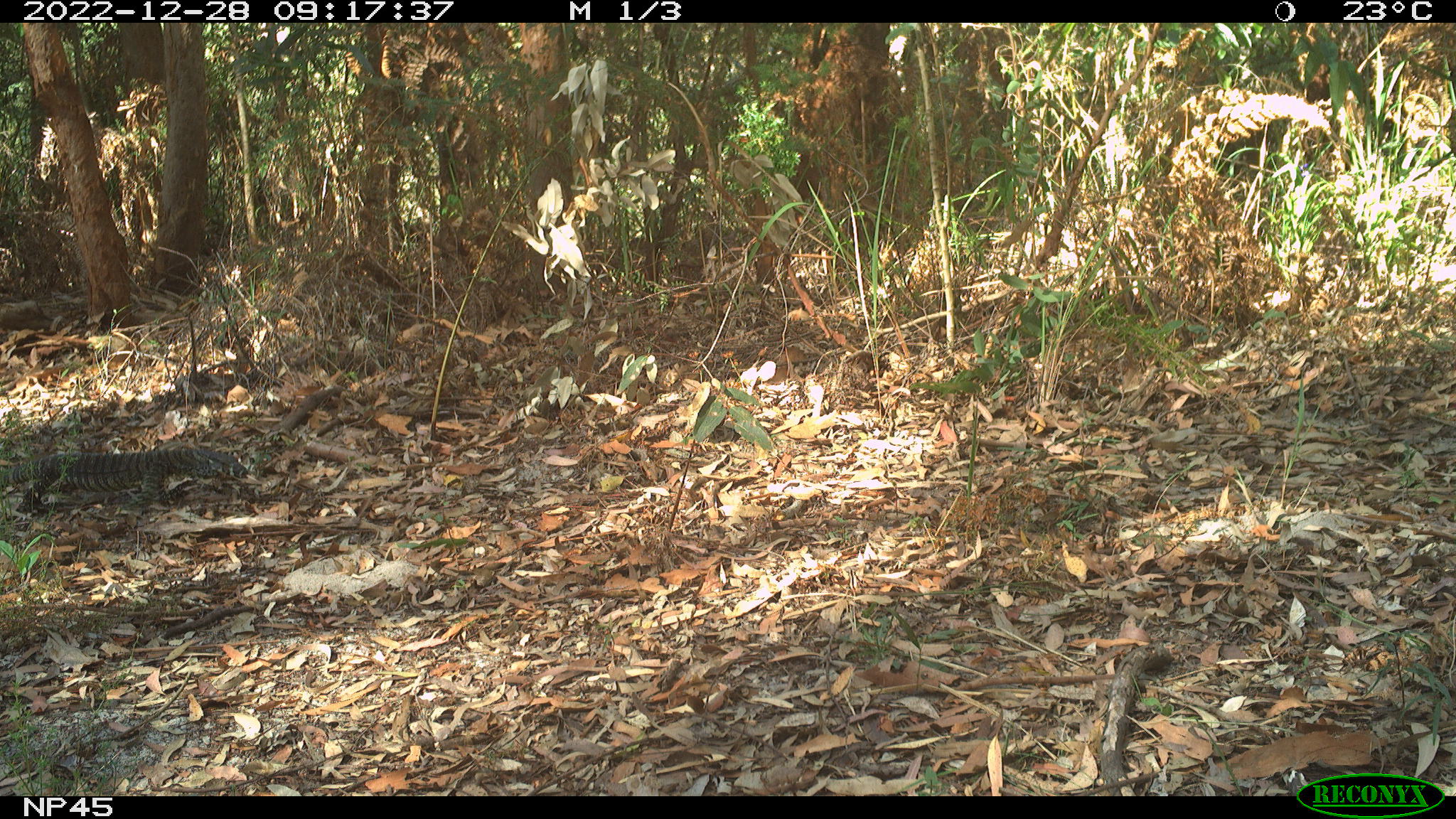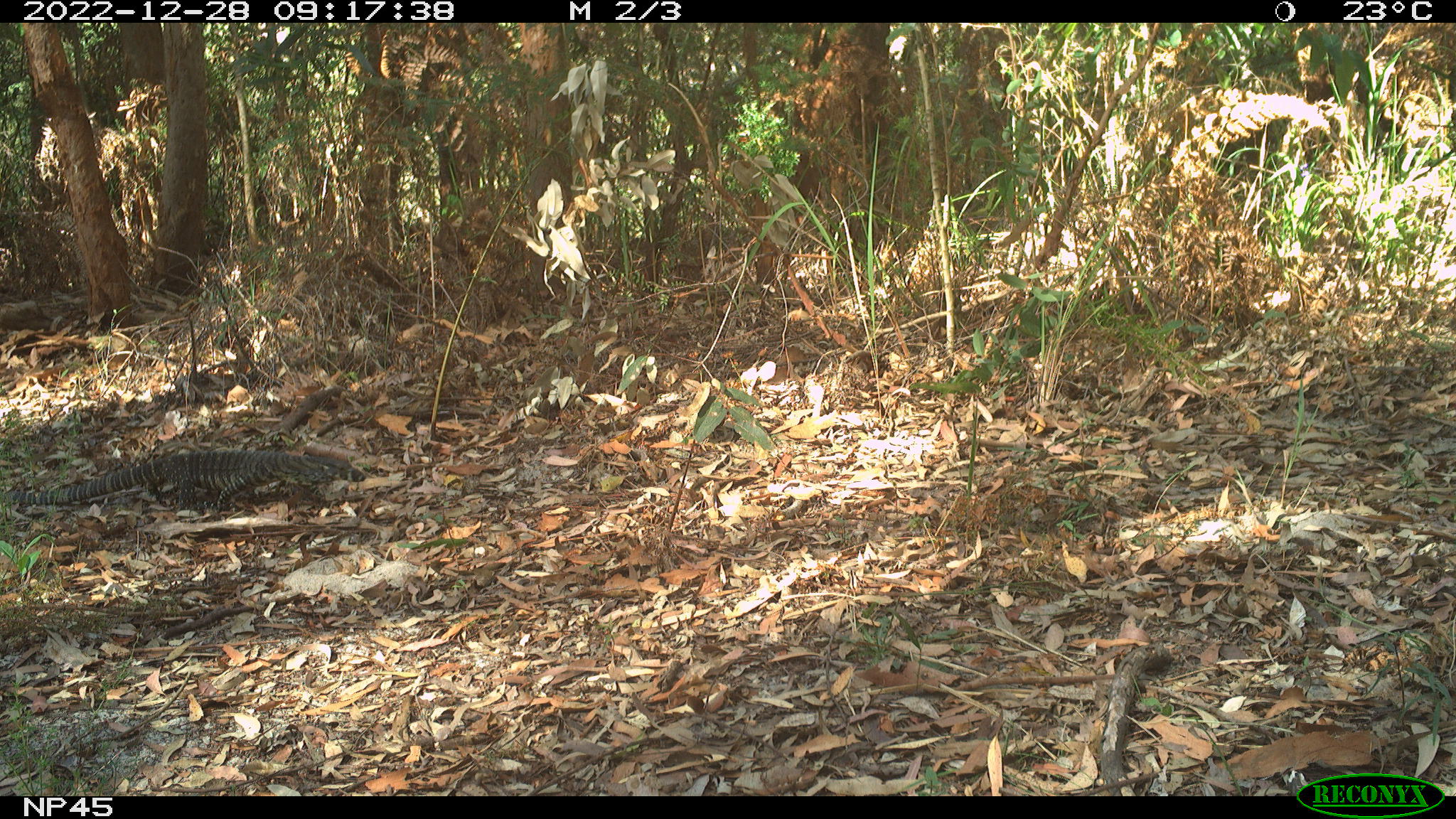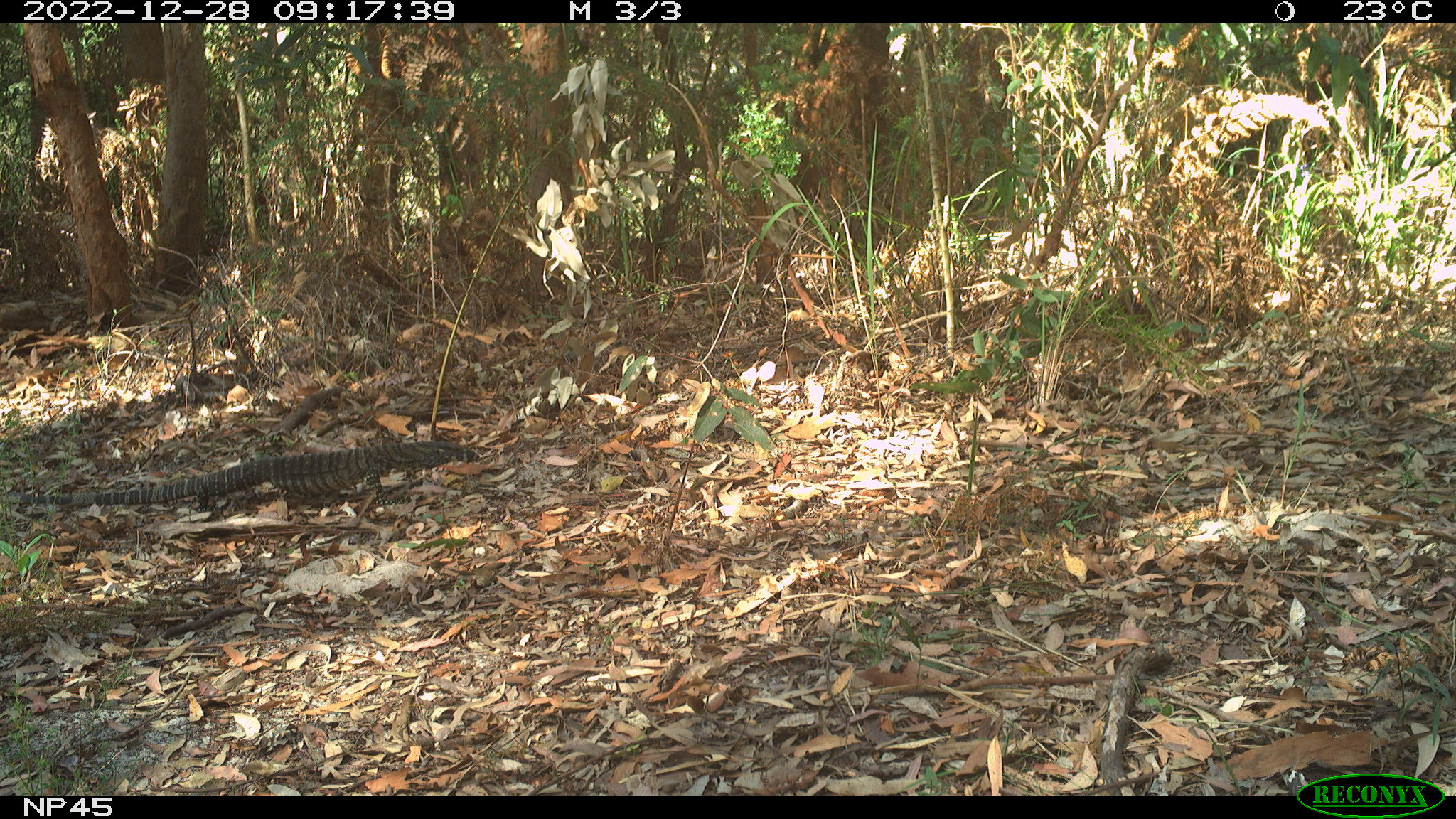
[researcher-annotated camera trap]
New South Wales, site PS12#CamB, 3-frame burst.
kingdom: Animalia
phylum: Chordata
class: Reptilia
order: Squamata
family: Varanidae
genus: Varanus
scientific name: Varanus varius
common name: lace monitor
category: goanna